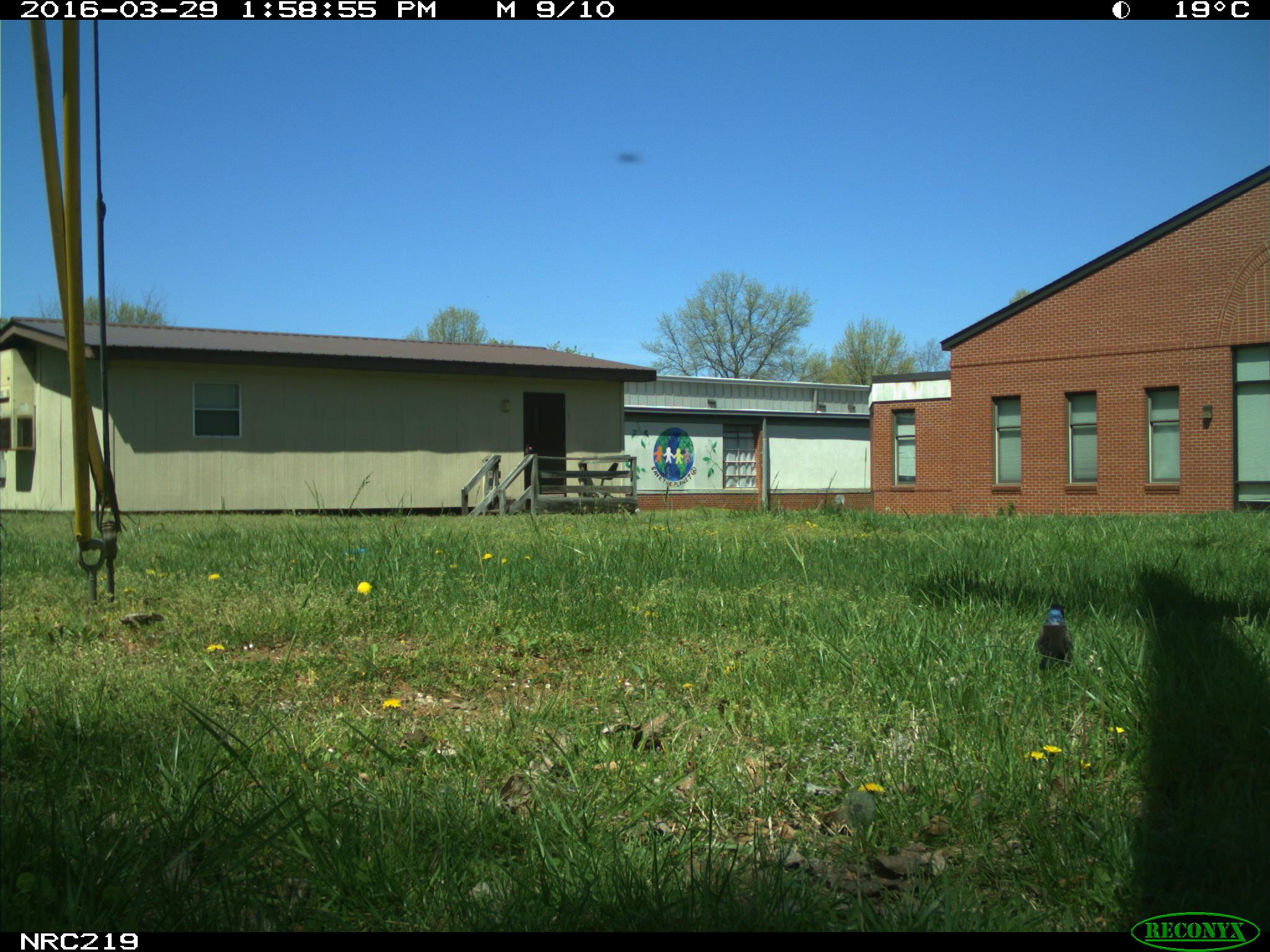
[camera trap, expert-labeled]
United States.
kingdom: Animalia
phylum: Chordata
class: Aves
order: Passeriformes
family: Corvidae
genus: Corvus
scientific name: Corvus brachyrhynchos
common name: american crow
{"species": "American Crow (Corvus brachyrhynchos)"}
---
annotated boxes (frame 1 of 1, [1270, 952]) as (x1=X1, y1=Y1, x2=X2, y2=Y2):
American Crow: (x1=1025, y1=583, x2=1096, y2=674)